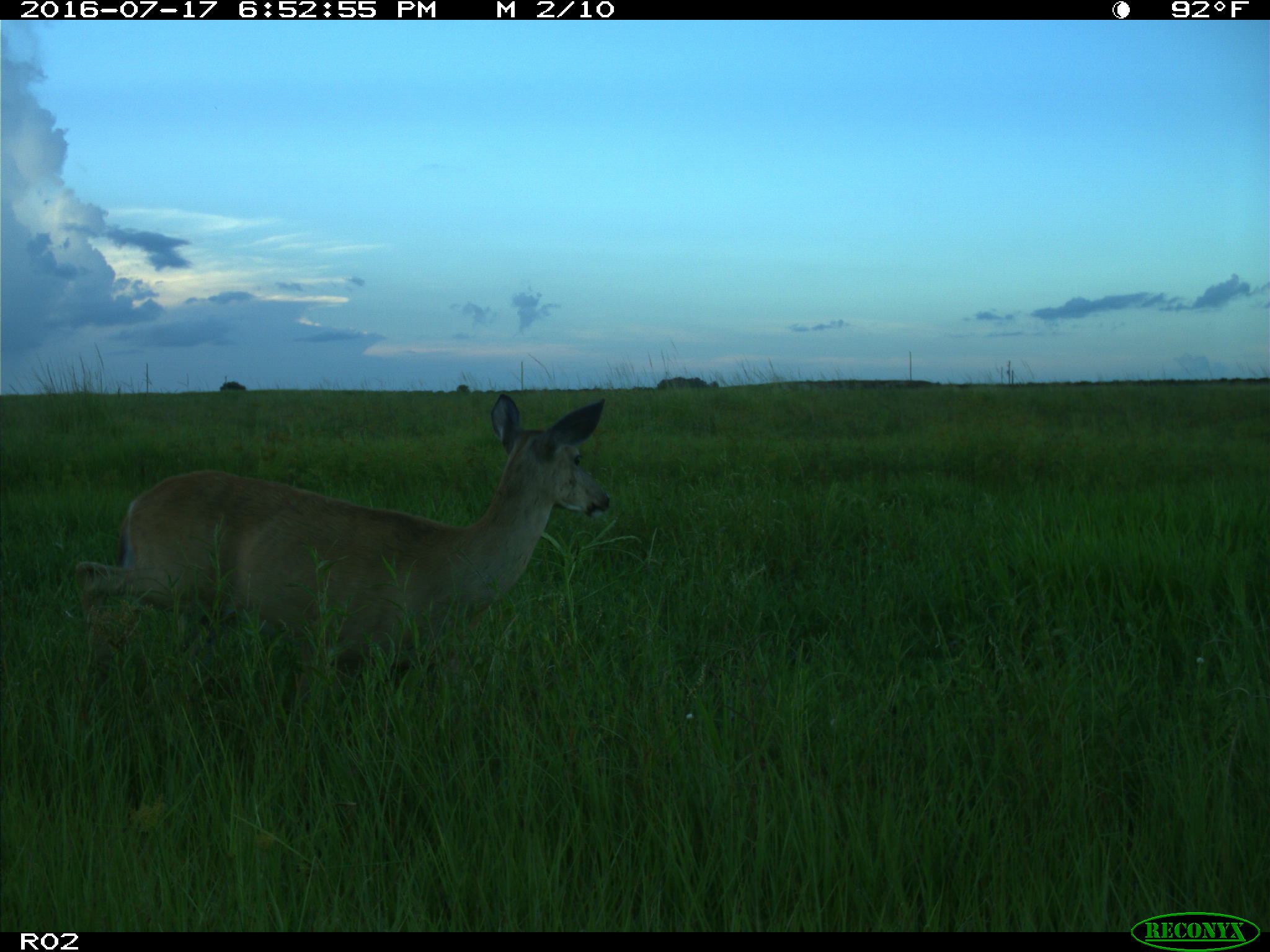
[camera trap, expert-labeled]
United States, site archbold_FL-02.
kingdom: Animalia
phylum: Chordata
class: Mammalia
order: Artiodactyla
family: Cervidae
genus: Odocoileus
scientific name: Odocoileus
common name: deer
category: unidentified deer